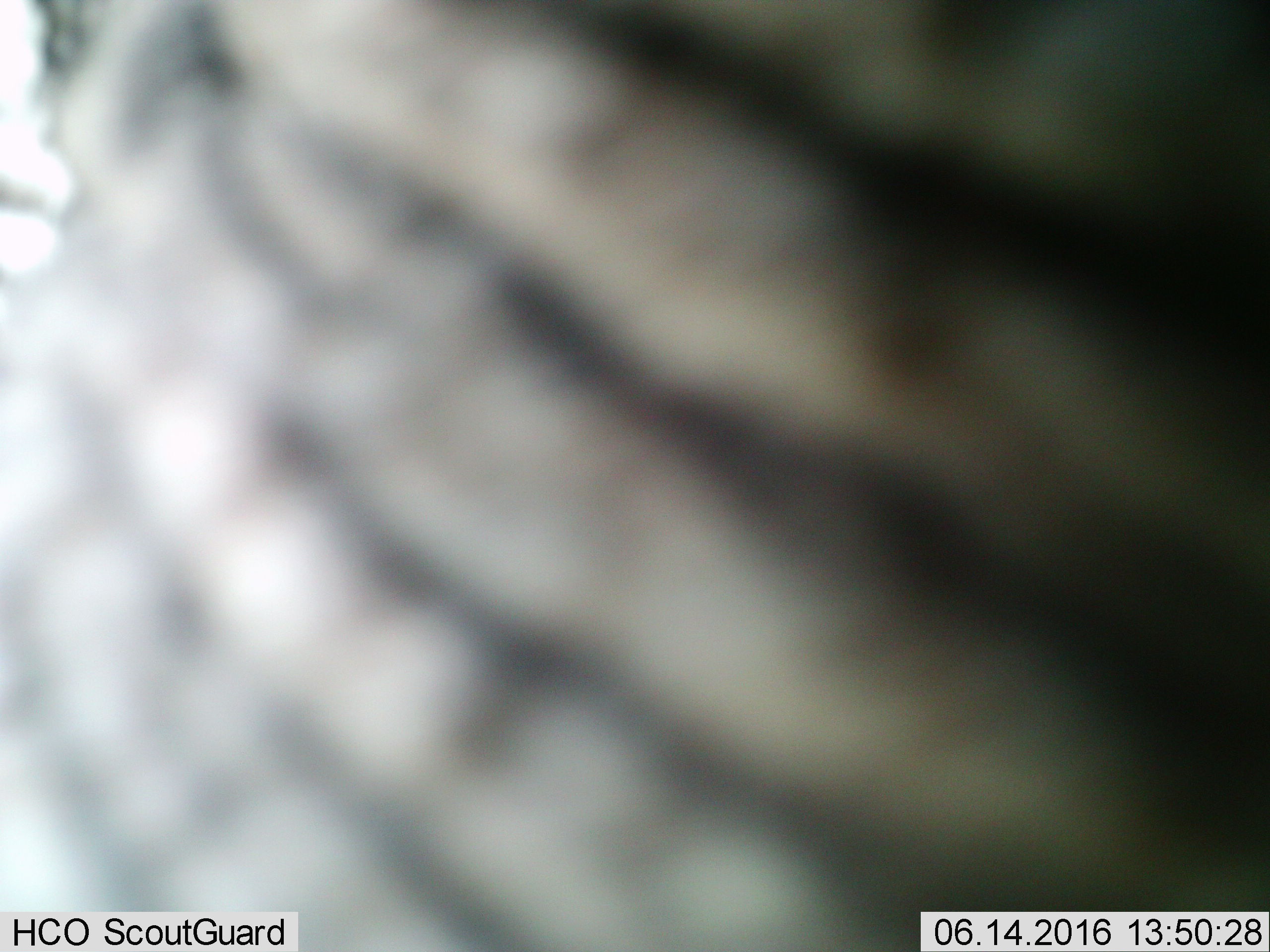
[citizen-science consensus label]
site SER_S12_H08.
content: unidentified animal